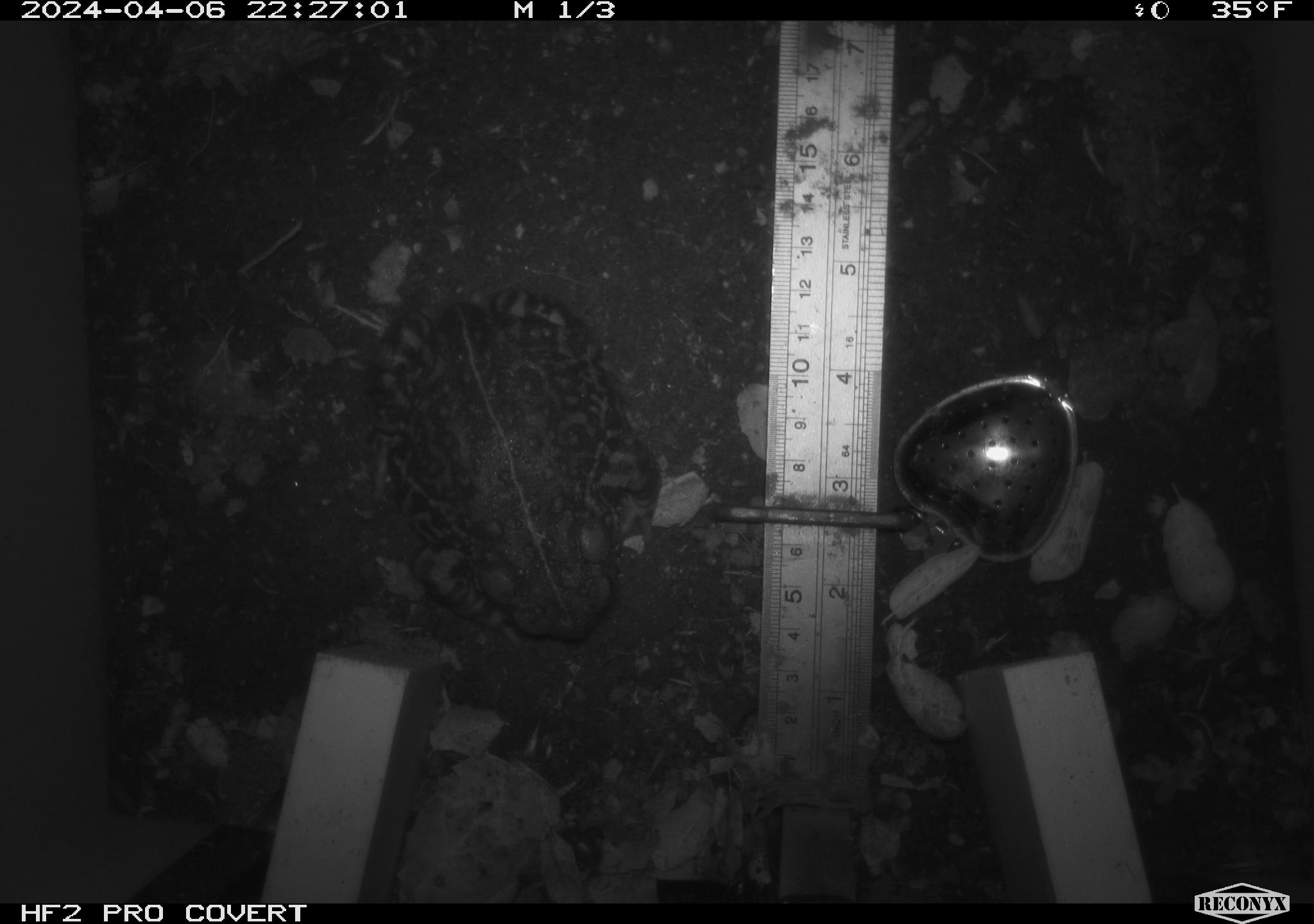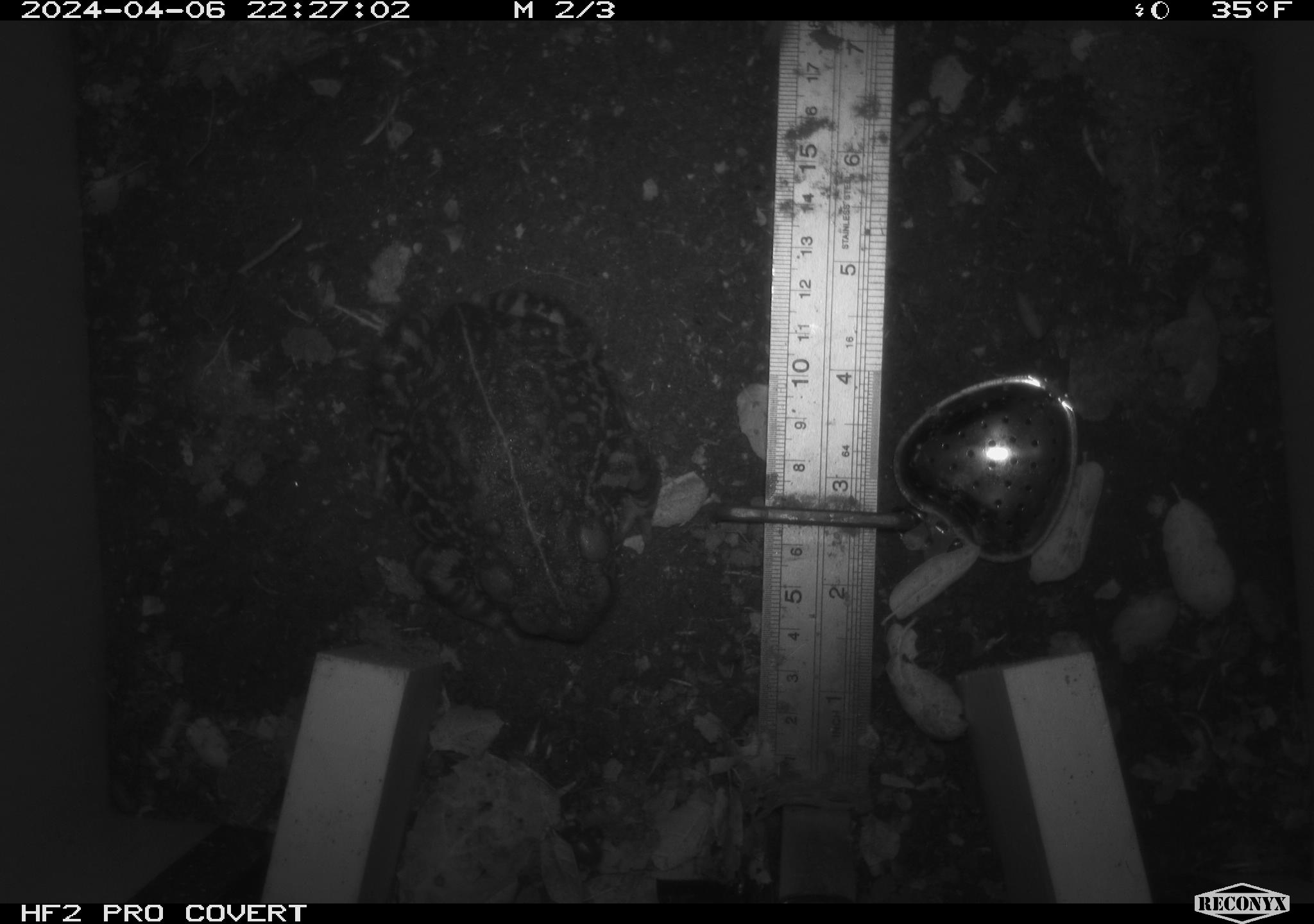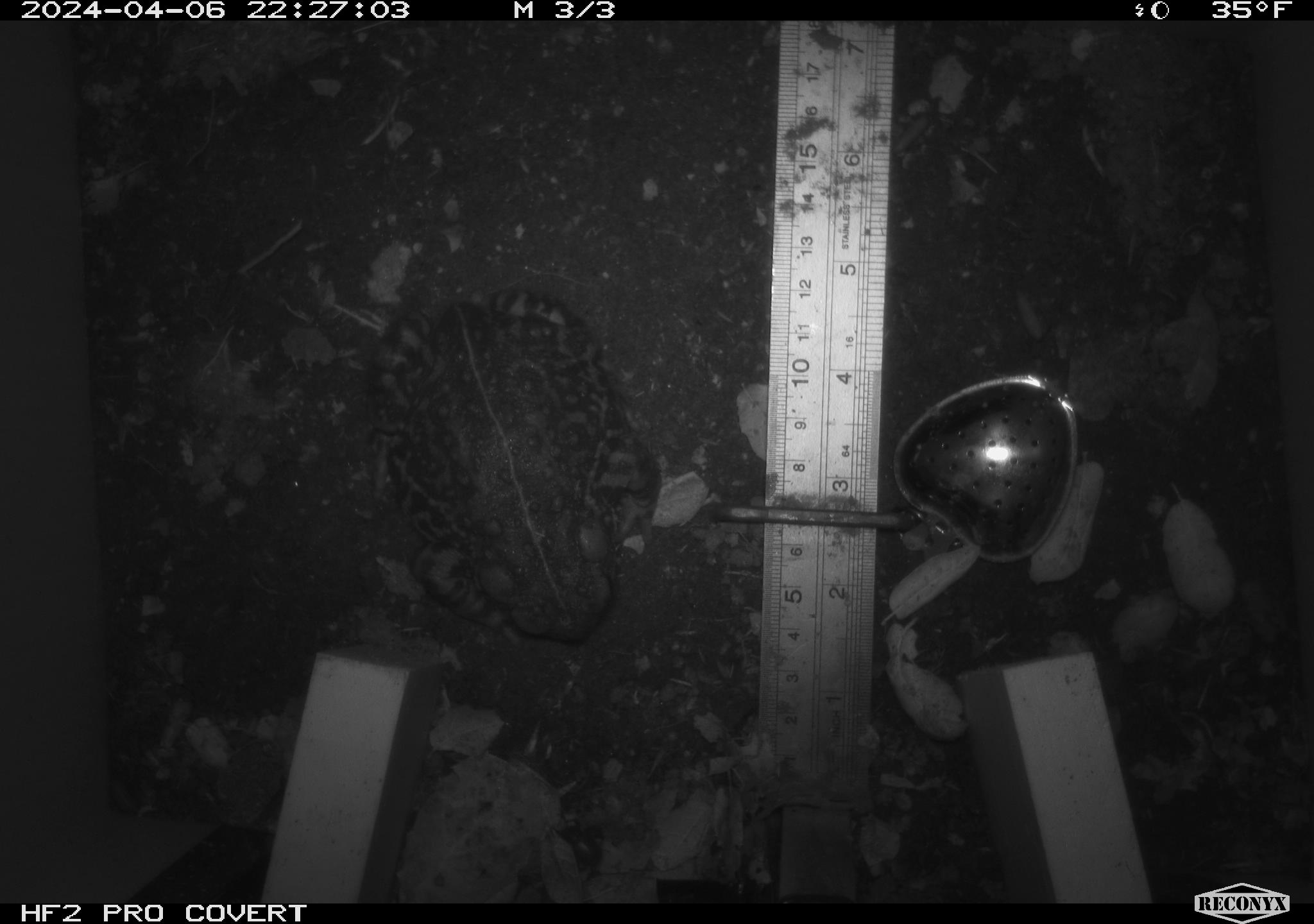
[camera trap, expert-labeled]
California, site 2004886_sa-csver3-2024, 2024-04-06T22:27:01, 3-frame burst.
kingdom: Animalia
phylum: Chordata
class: Amphibia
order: Anura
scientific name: Anura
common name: frogs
Frogs (Anura).